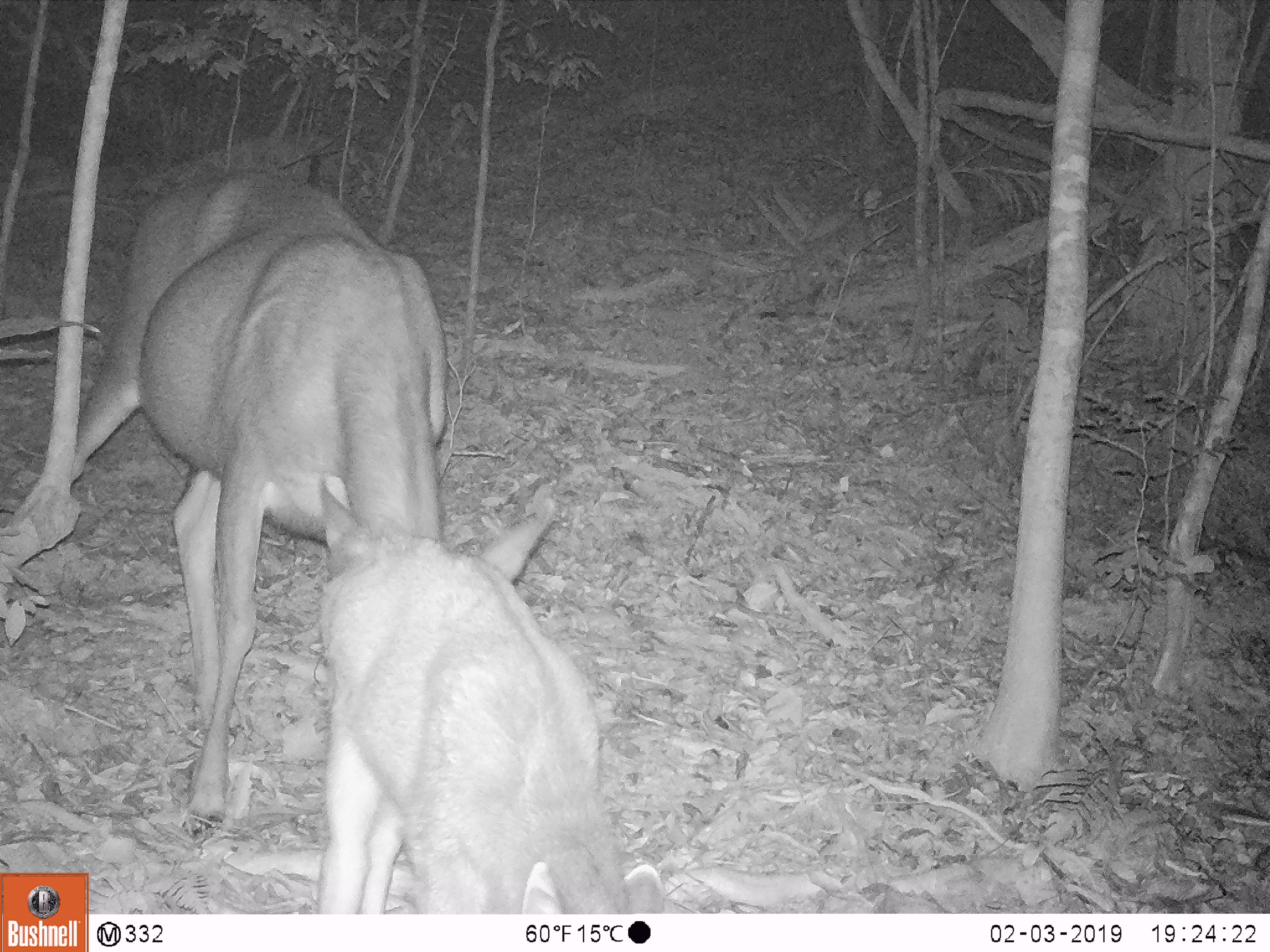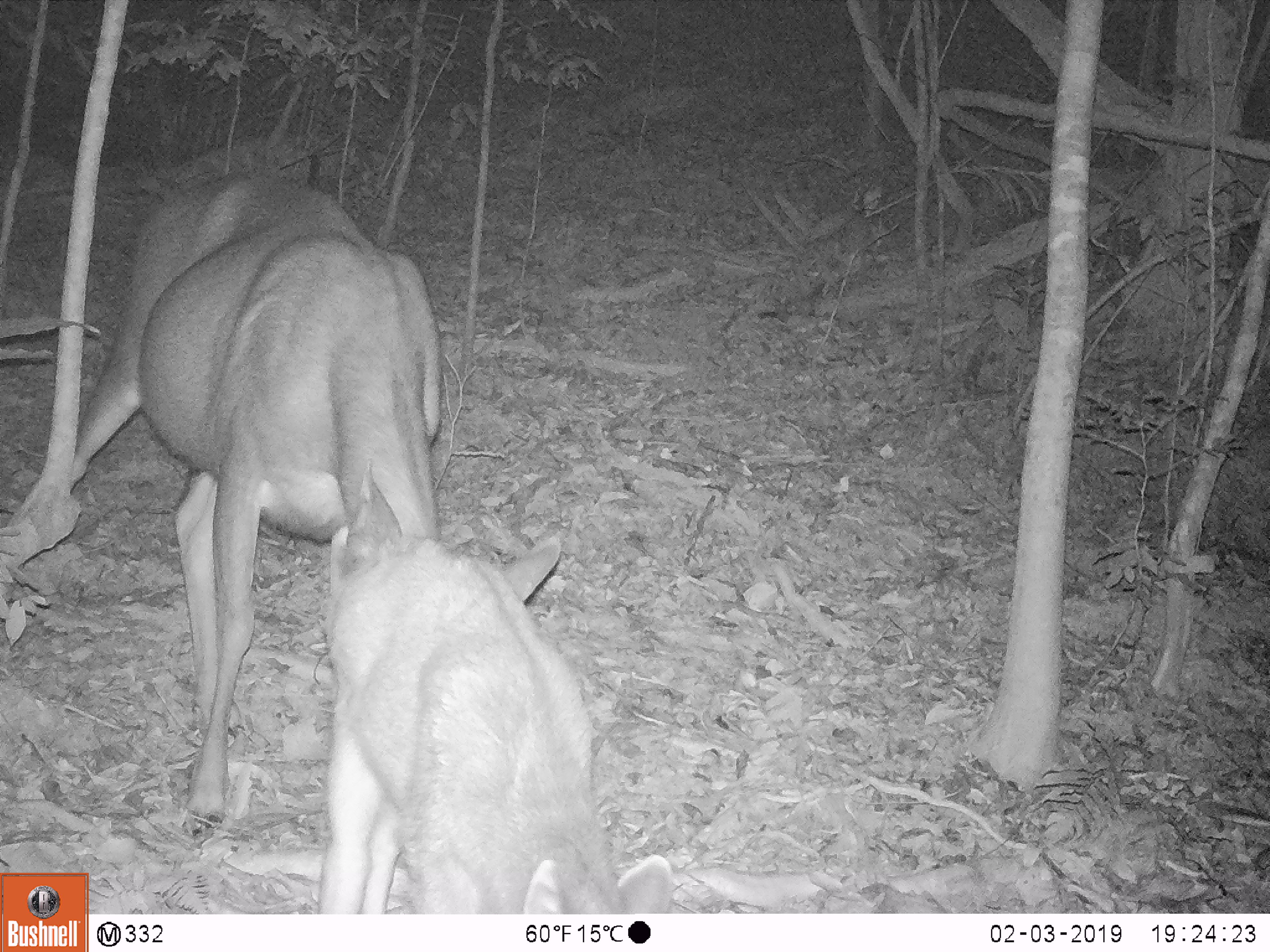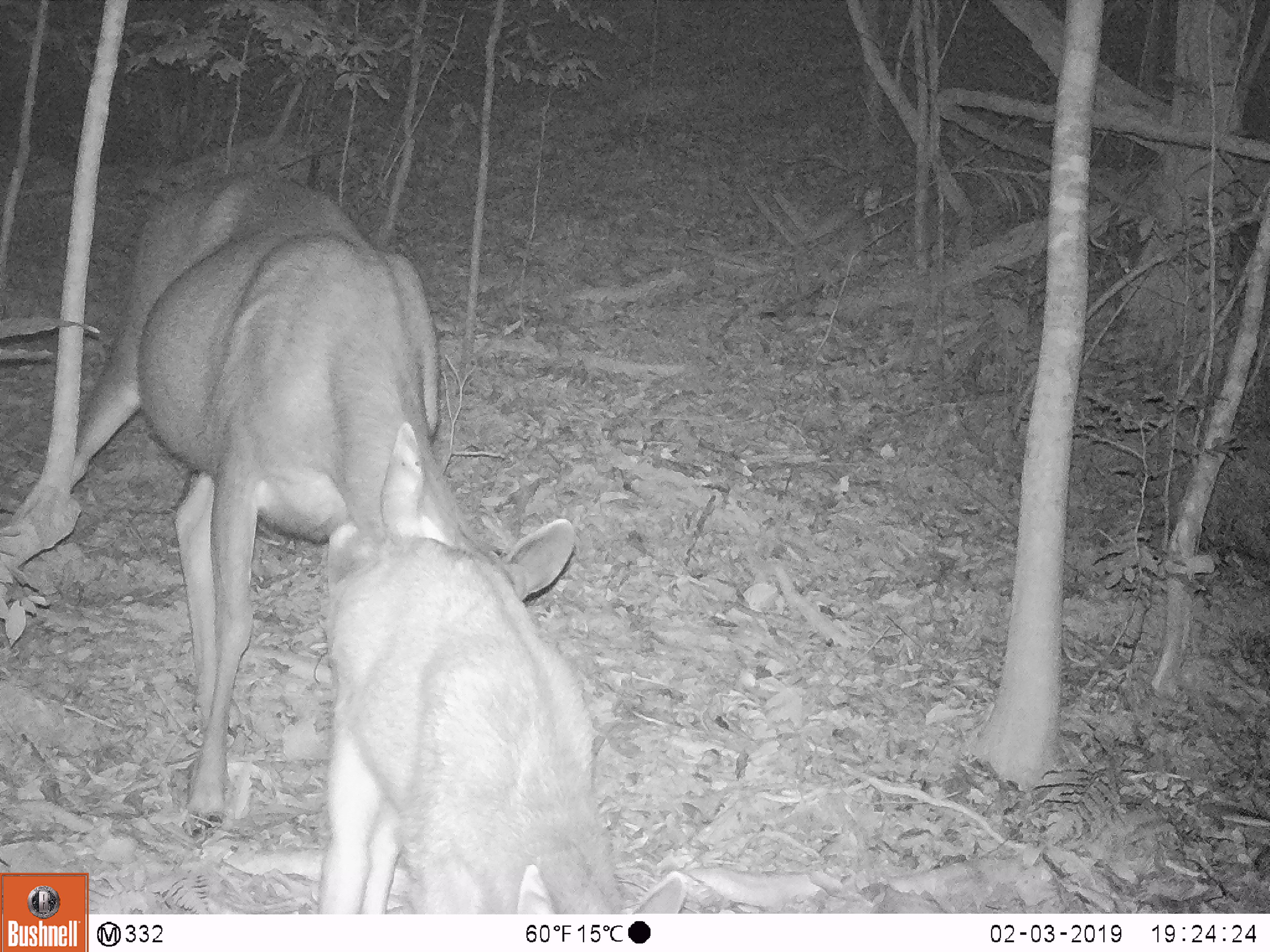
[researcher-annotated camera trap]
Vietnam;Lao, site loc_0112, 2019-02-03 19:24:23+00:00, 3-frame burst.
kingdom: Animalia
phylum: Chordata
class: Mammalia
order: Artiodactyla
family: Cervidae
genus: Rusa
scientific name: Rusa unicolor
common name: sambar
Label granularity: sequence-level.